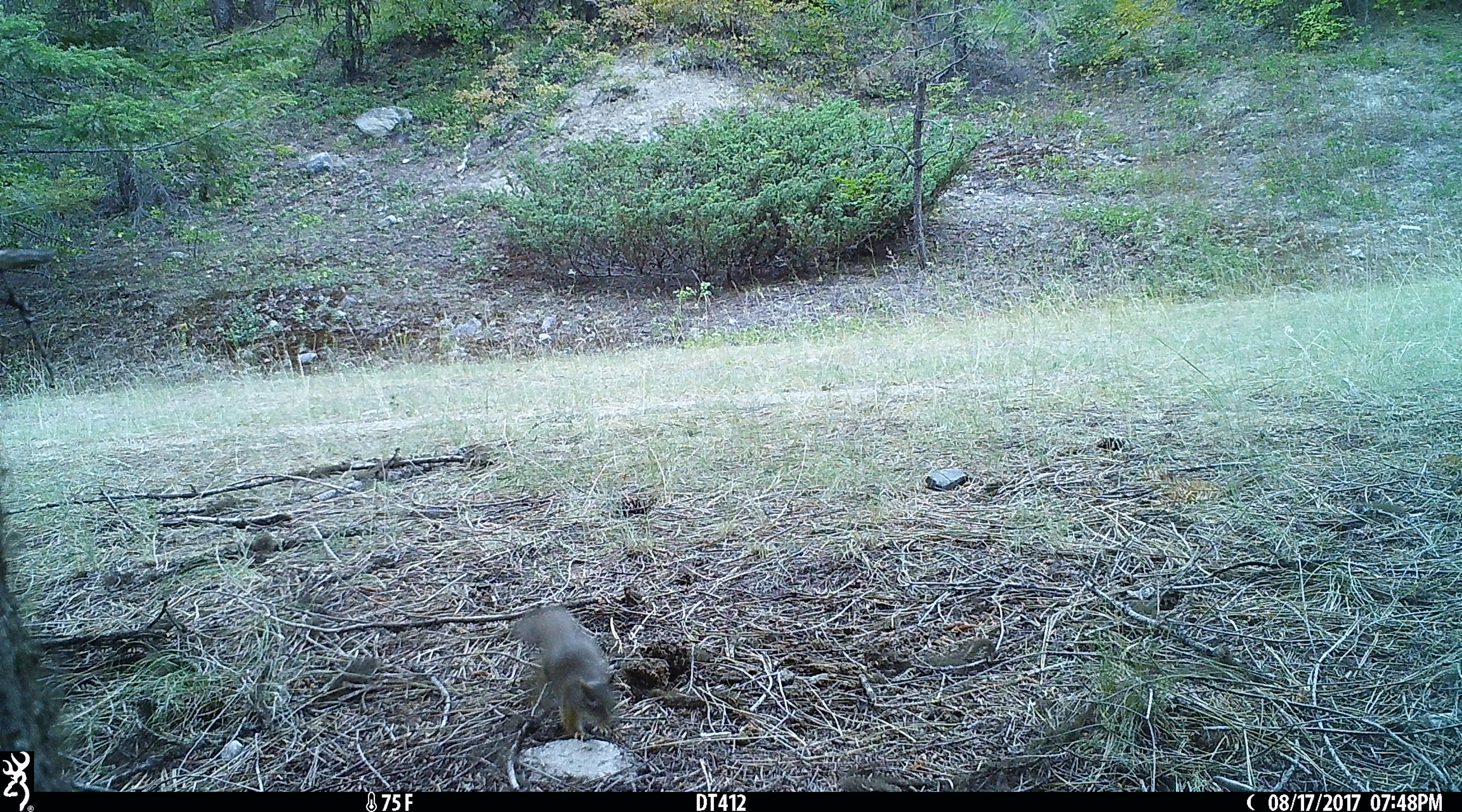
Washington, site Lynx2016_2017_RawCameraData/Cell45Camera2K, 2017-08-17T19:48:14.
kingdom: Animalia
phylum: Chordata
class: Mammalia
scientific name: Mammalia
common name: small mammal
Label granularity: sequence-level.